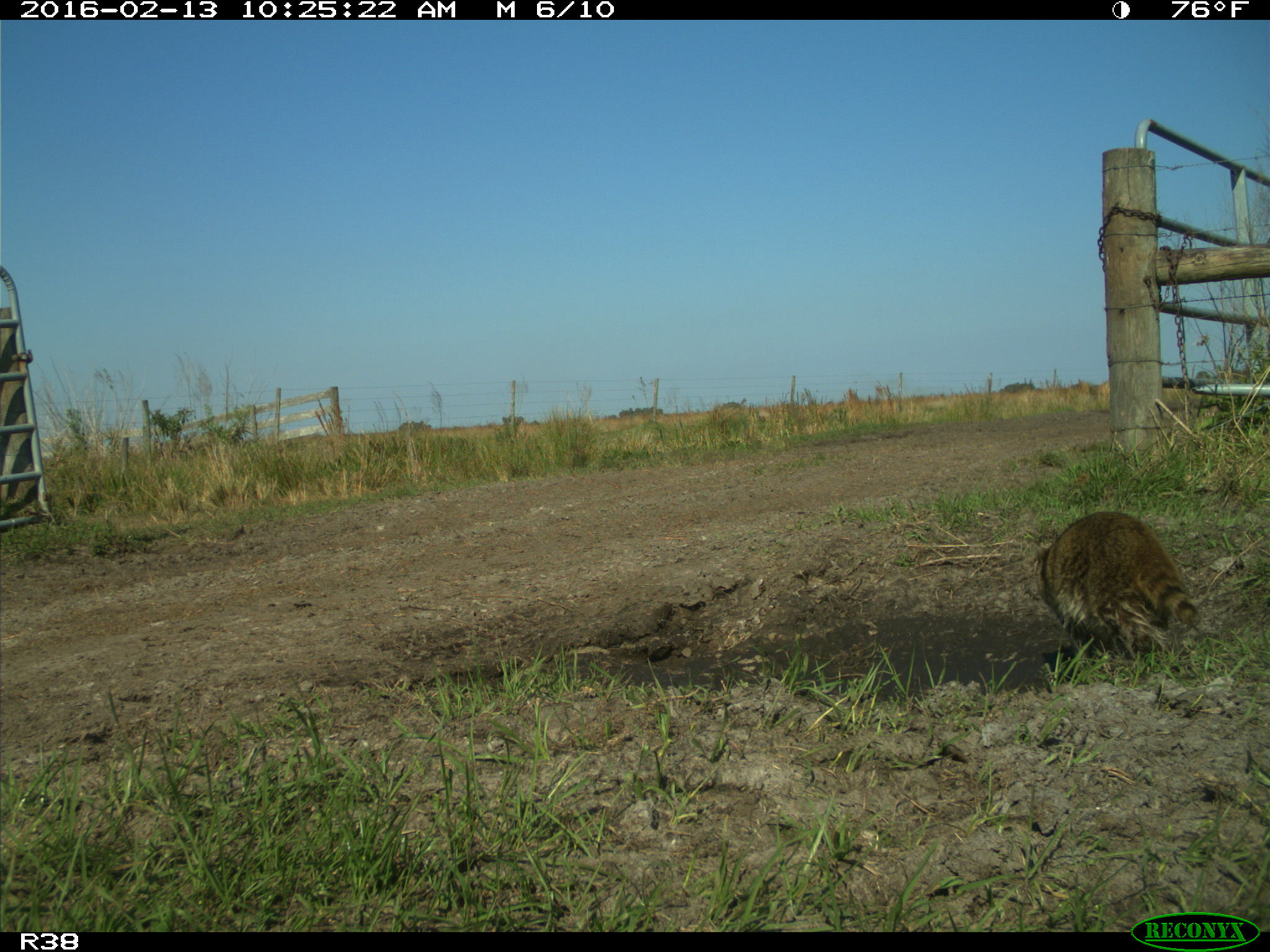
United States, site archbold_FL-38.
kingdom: Animalia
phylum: Chordata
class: Mammalia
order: Carnivora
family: Procyonidae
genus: Procyon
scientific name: Procyon lotor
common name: common raccoon